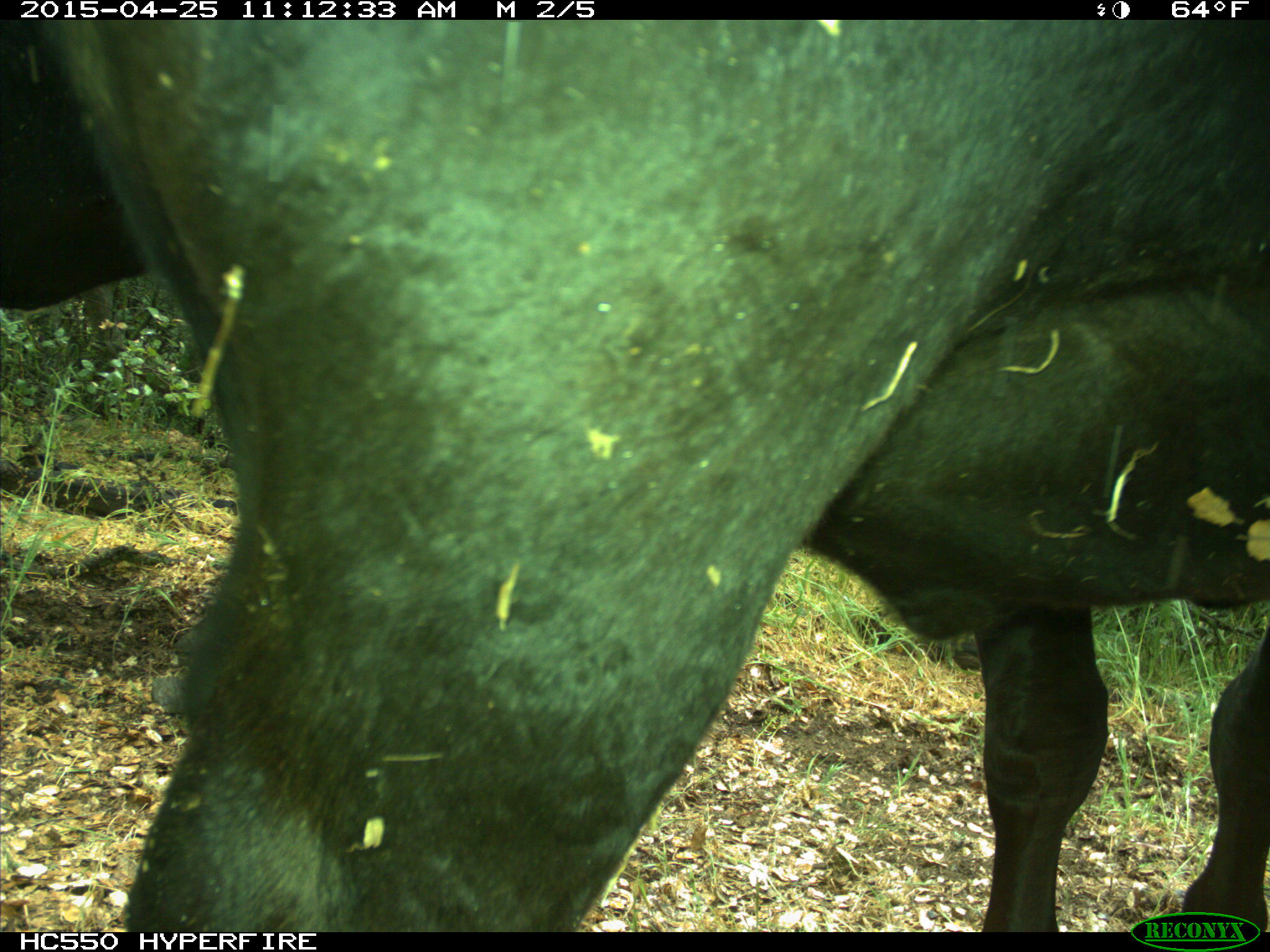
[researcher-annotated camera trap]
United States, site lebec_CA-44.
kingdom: Animalia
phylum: Chordata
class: Mammalia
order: Artiodactyla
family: Suidae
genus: Sus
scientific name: Sus scrofa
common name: wild boar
Sus scrofa (wild boar).